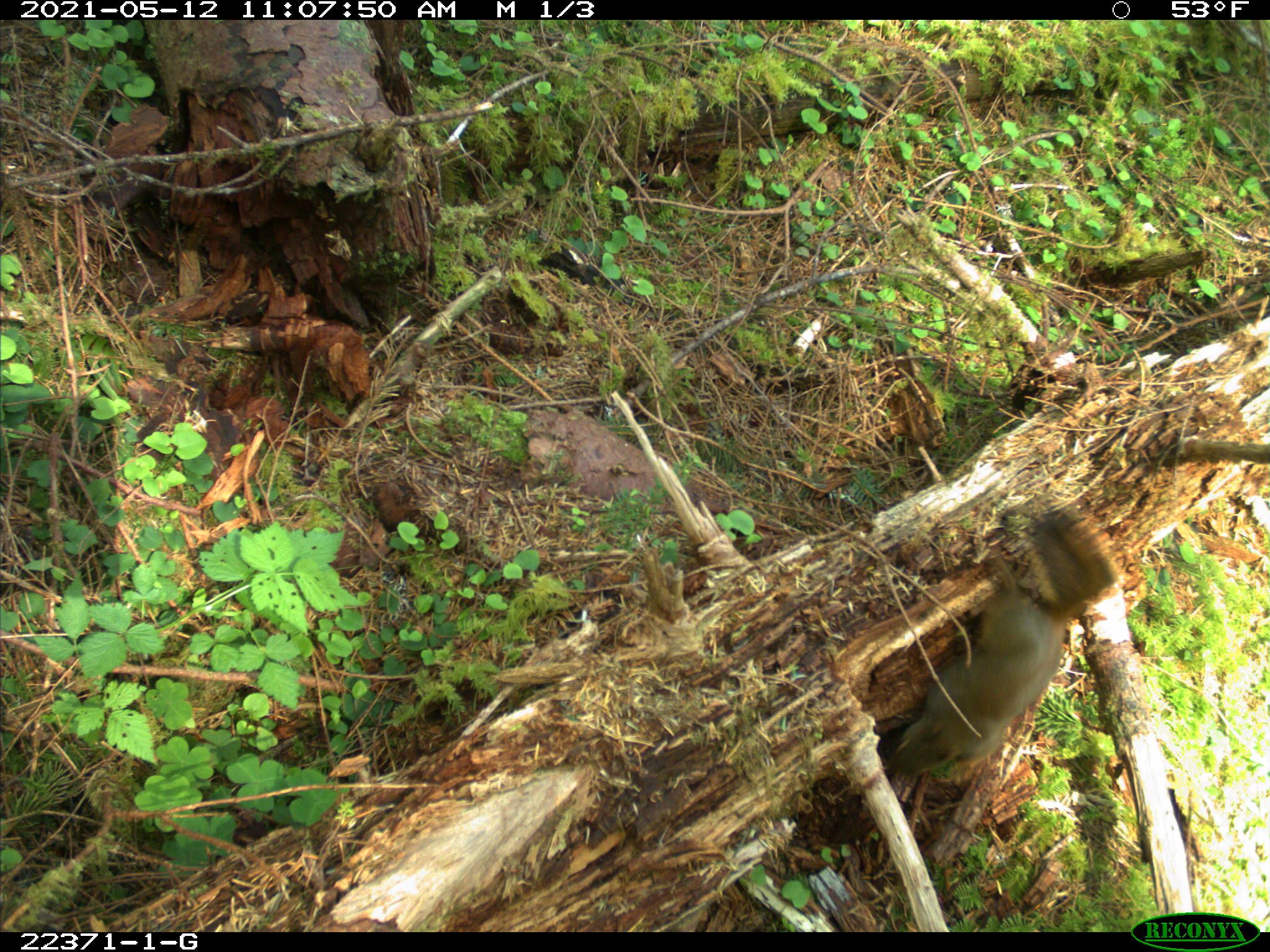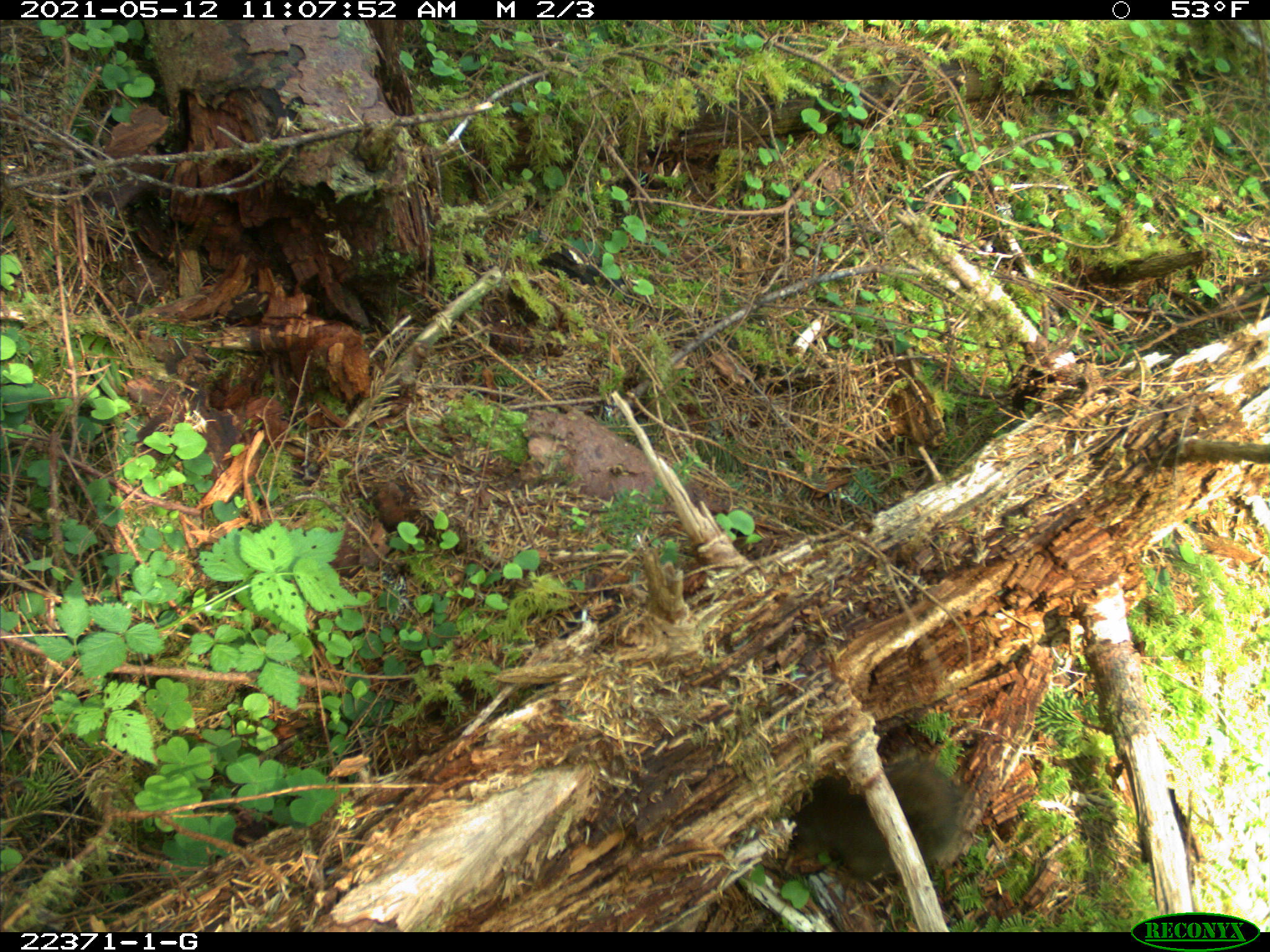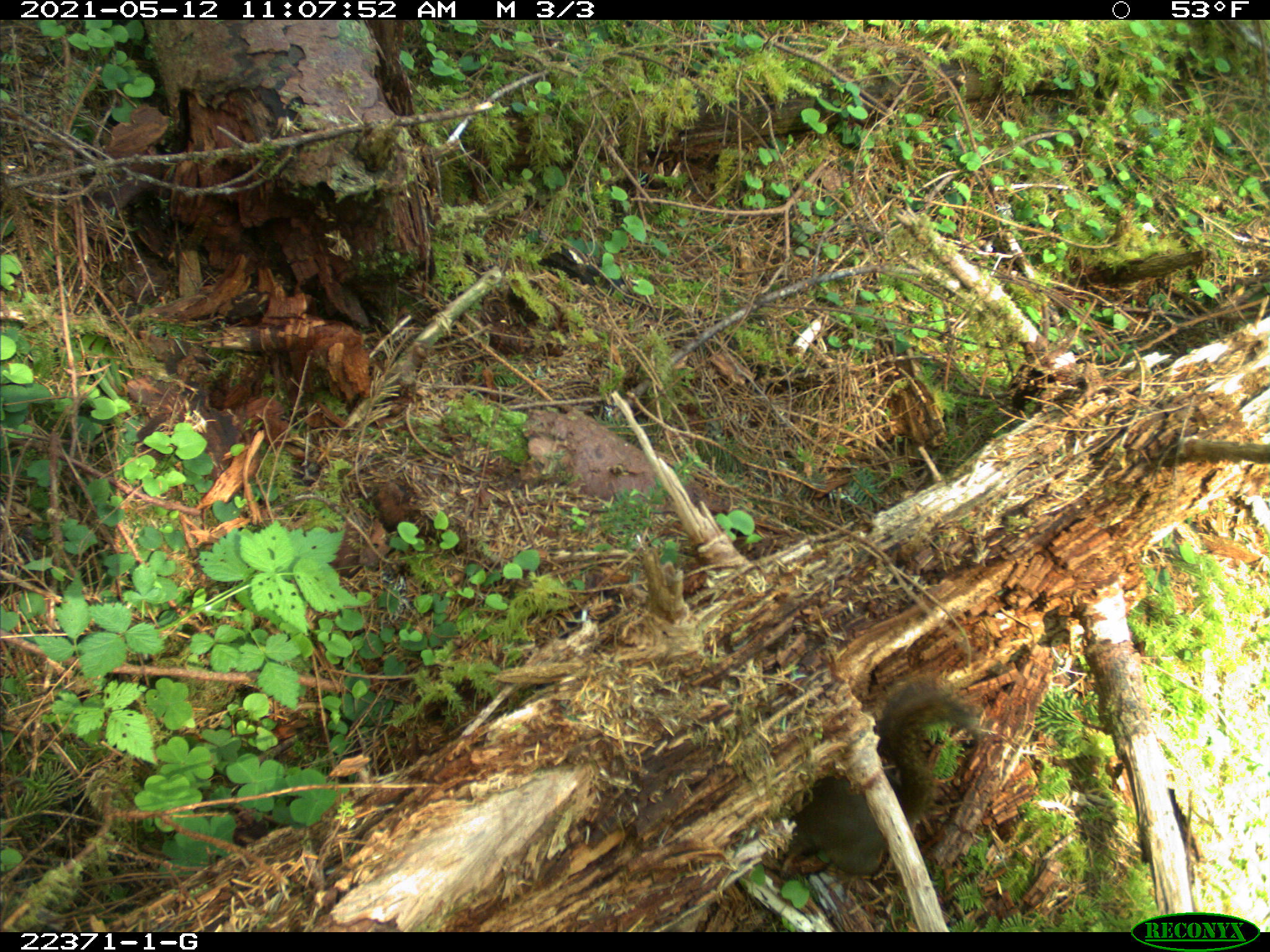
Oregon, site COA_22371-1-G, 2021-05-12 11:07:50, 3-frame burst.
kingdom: Animalia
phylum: Chordata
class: Mammalia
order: Rodentia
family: Sciuridae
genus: Tamiasciurus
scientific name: Tamiasciurus douglasii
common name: douglas squirrel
Douglas squirrel (Tamiasciurus douglasii).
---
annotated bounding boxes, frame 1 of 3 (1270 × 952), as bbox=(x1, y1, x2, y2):
douglas squirrel: bbox=(864, 483, 1178, 808)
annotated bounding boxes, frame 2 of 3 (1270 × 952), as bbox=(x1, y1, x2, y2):
douglas squirrel: bbox=(778, 734, 986, 911)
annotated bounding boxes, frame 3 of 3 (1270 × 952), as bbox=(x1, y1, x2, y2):
douglas squirrel: bbox=(758, 655, 1019, 897)